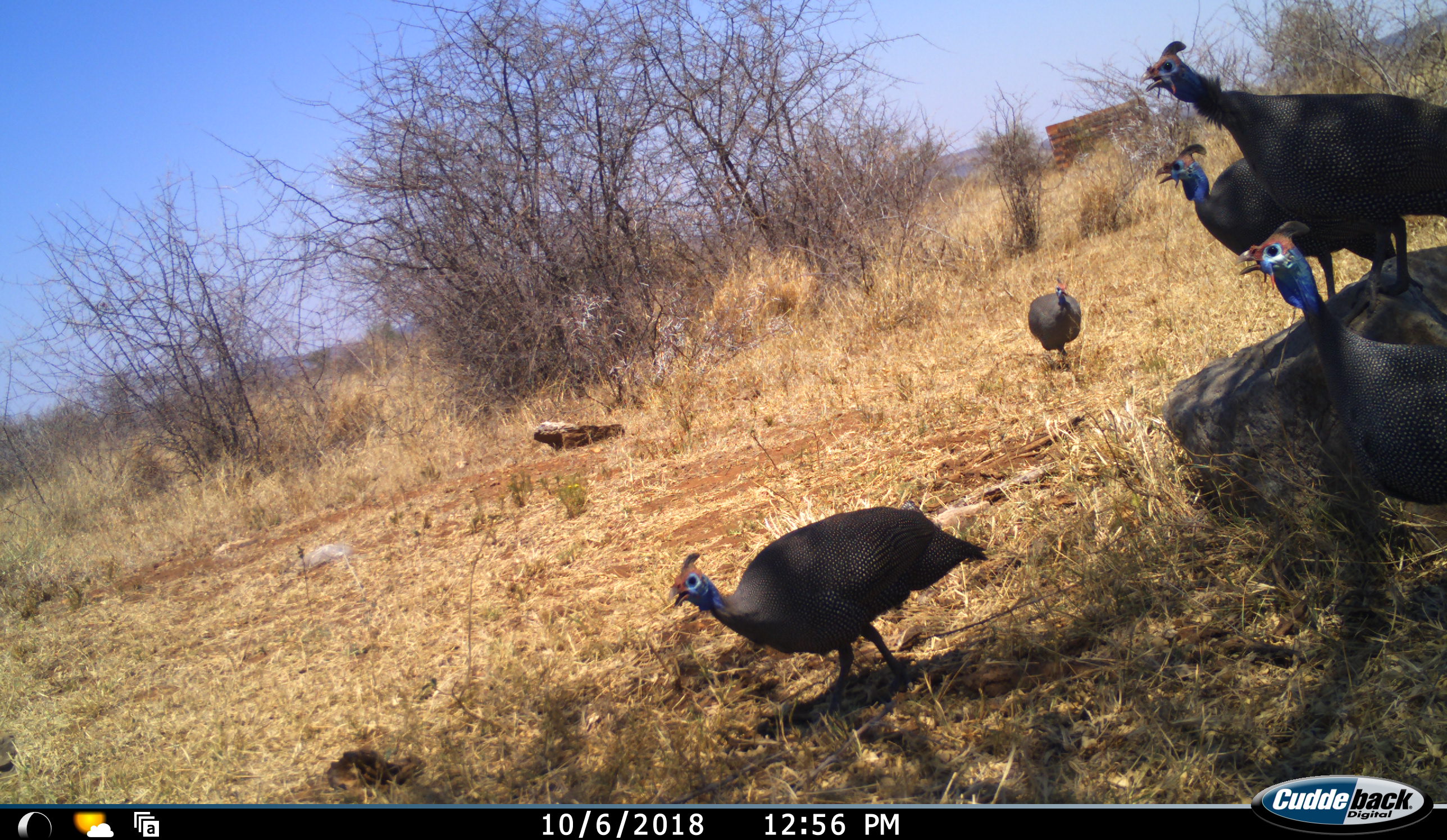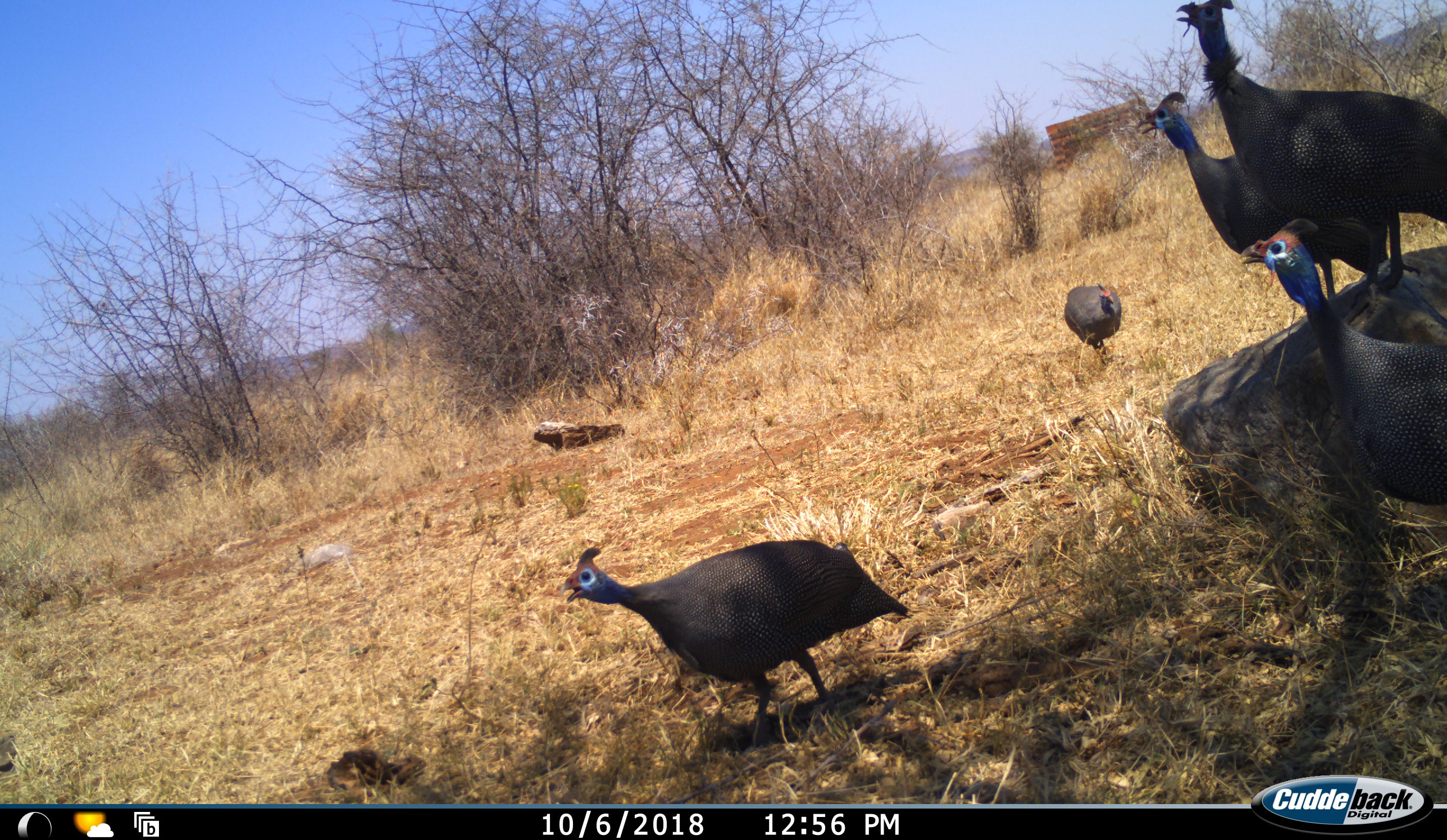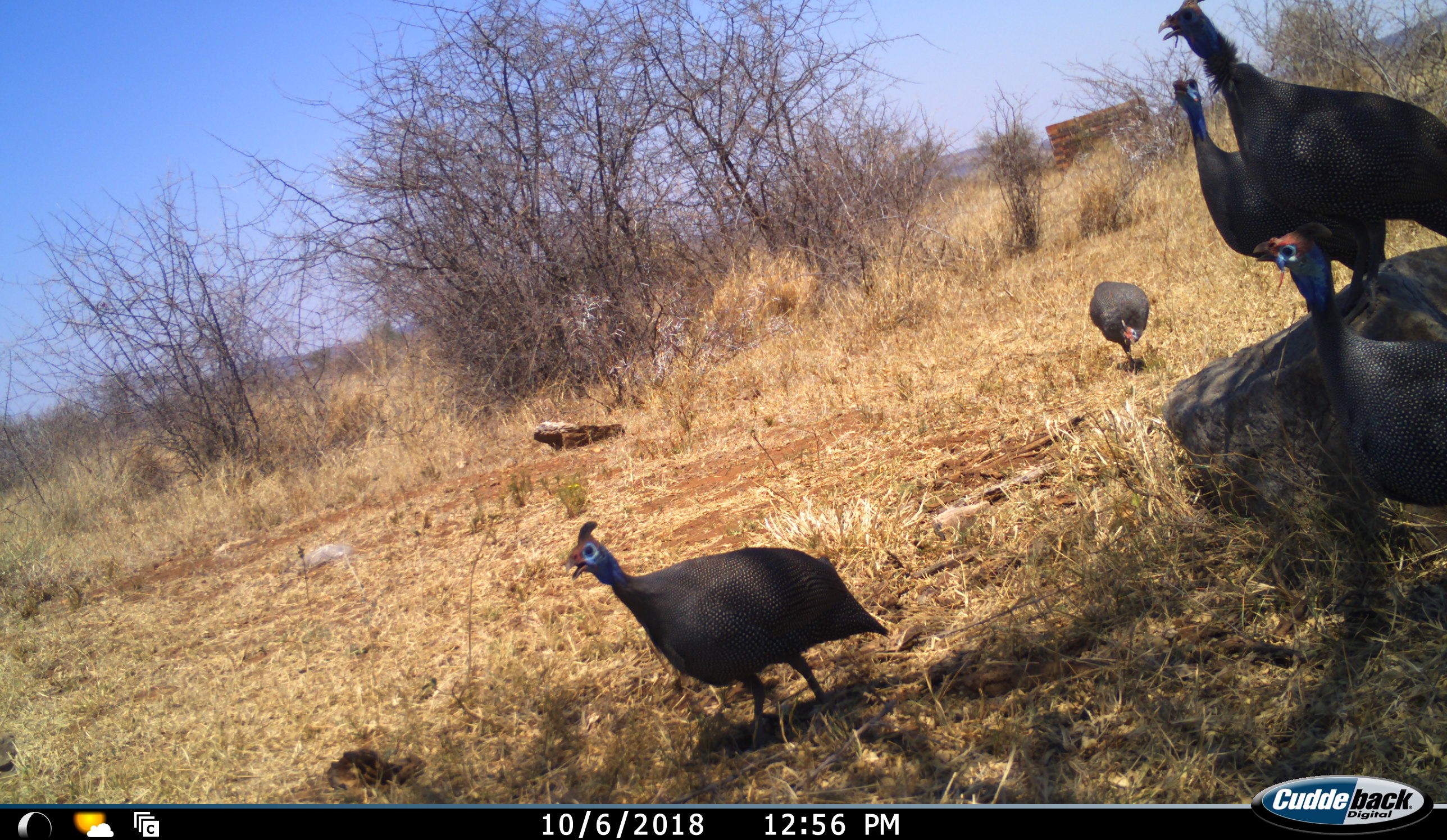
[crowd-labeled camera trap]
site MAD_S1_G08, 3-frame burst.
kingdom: Animalia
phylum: Chordata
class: Aves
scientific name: Aves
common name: bird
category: birdother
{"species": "birdother (bird) (Aves)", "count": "5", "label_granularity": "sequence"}